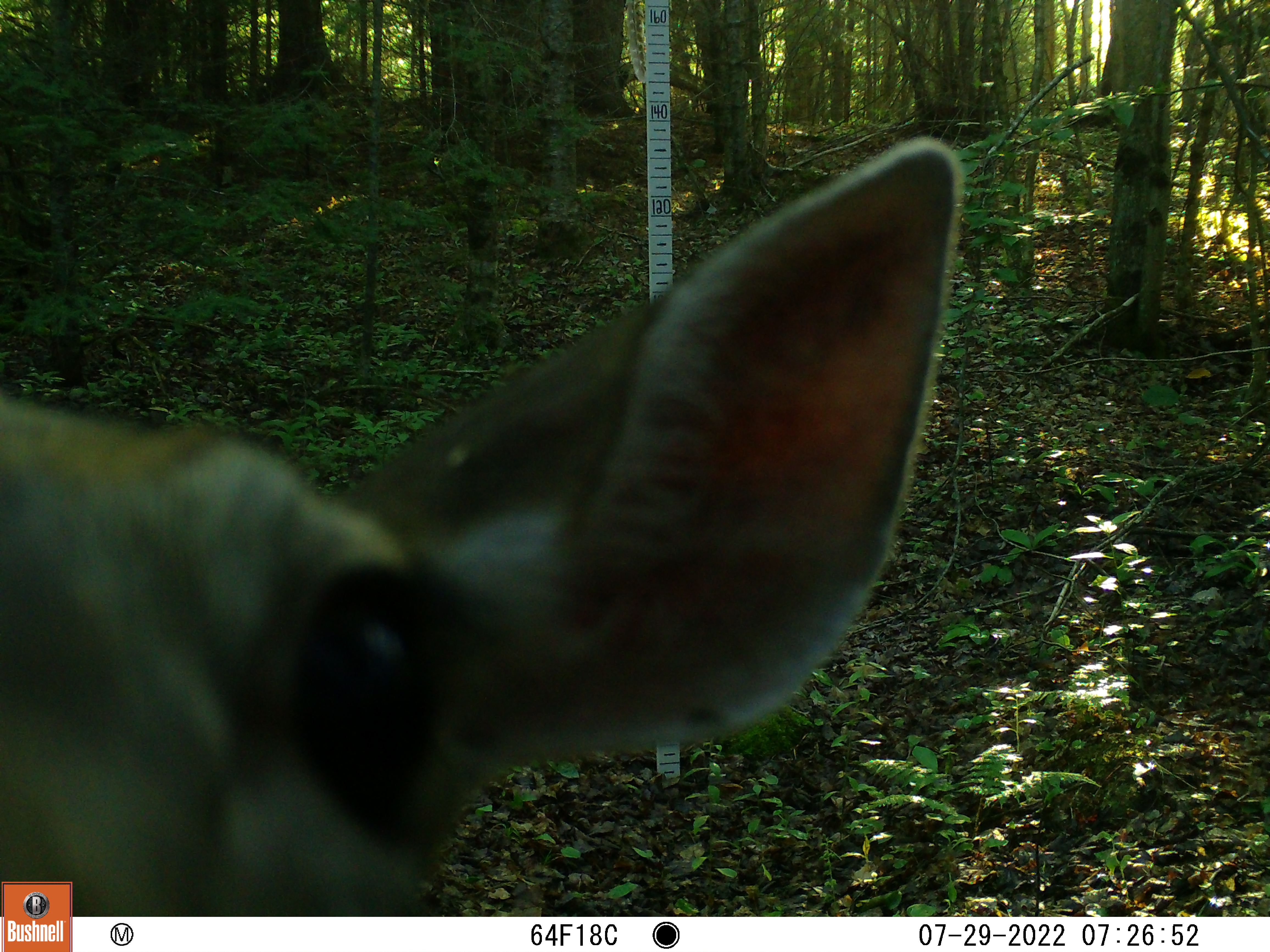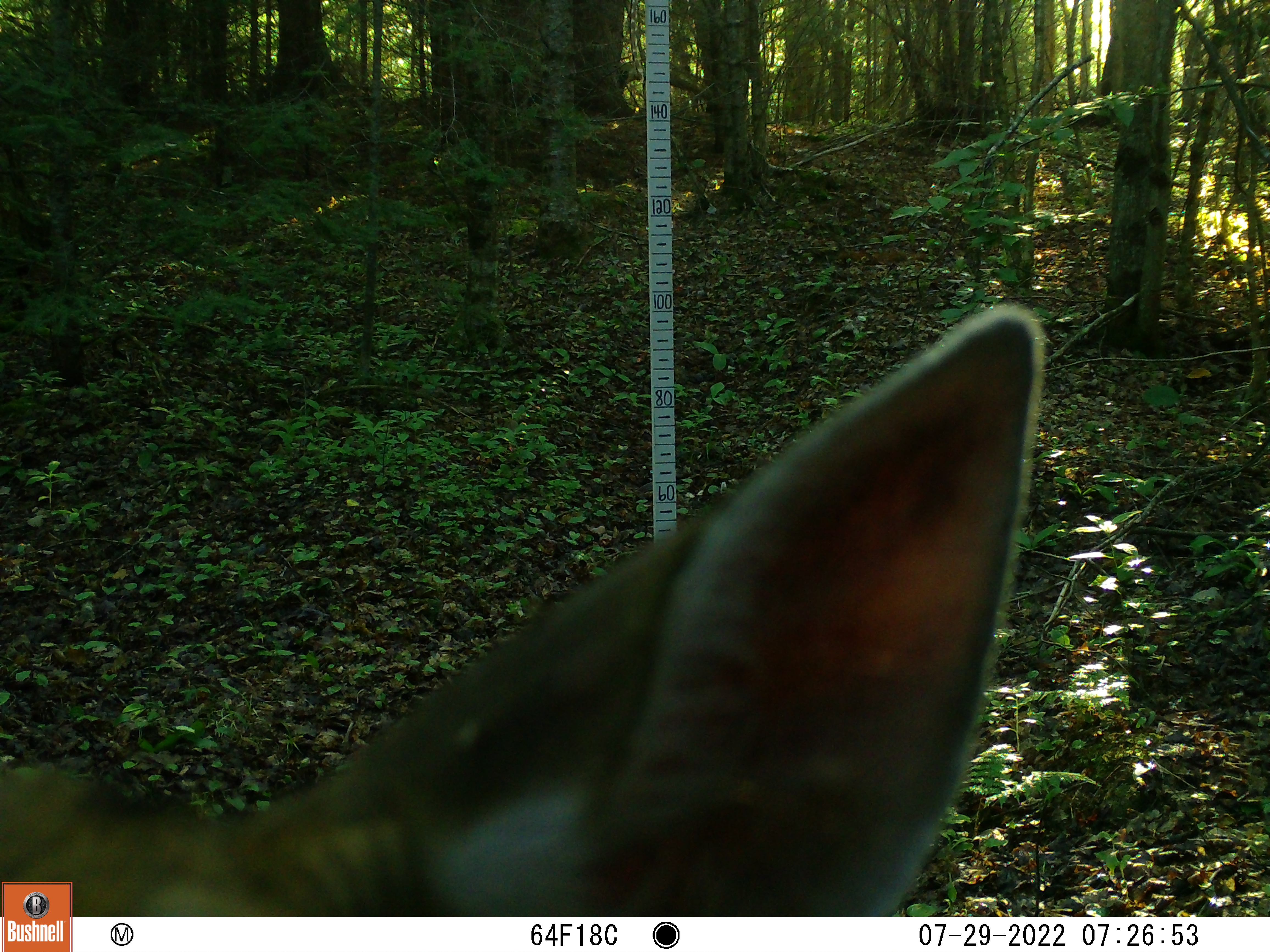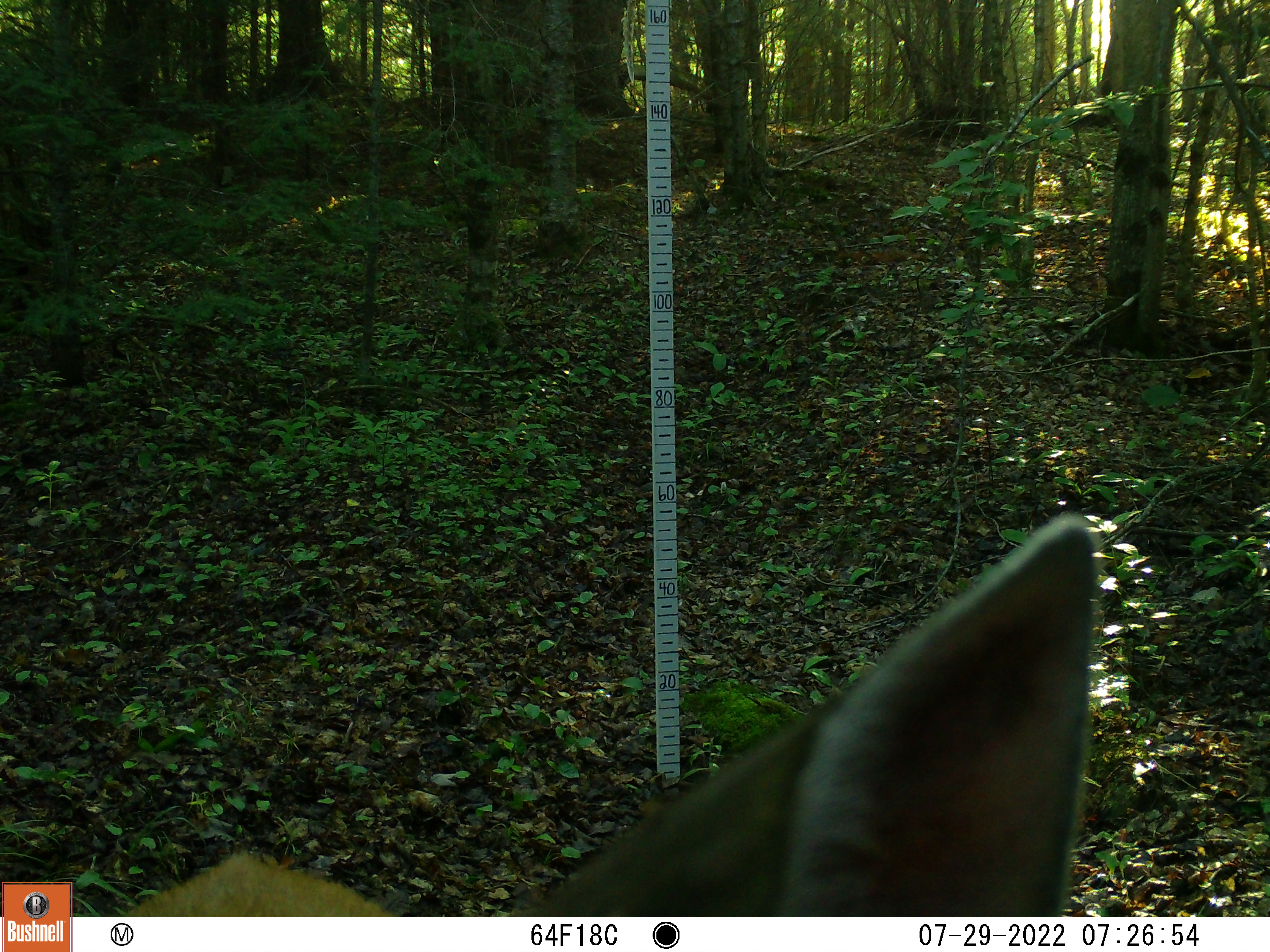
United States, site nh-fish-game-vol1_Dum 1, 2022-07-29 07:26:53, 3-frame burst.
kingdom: Animalia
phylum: Chordata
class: Mammalia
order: Artiodactyla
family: Cervidae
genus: Odocoileus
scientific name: Odocoileus virginianus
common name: white-tailed deer